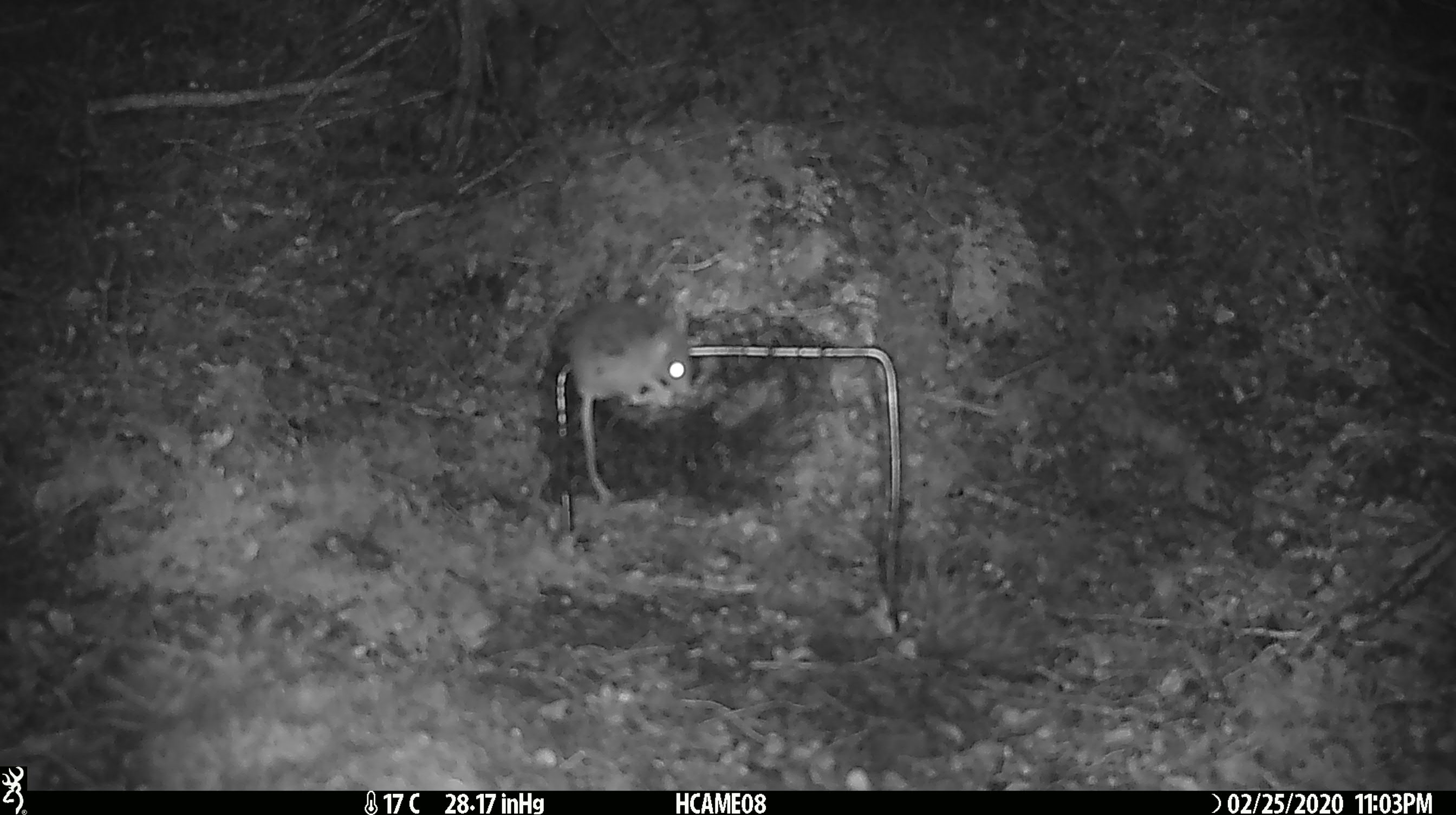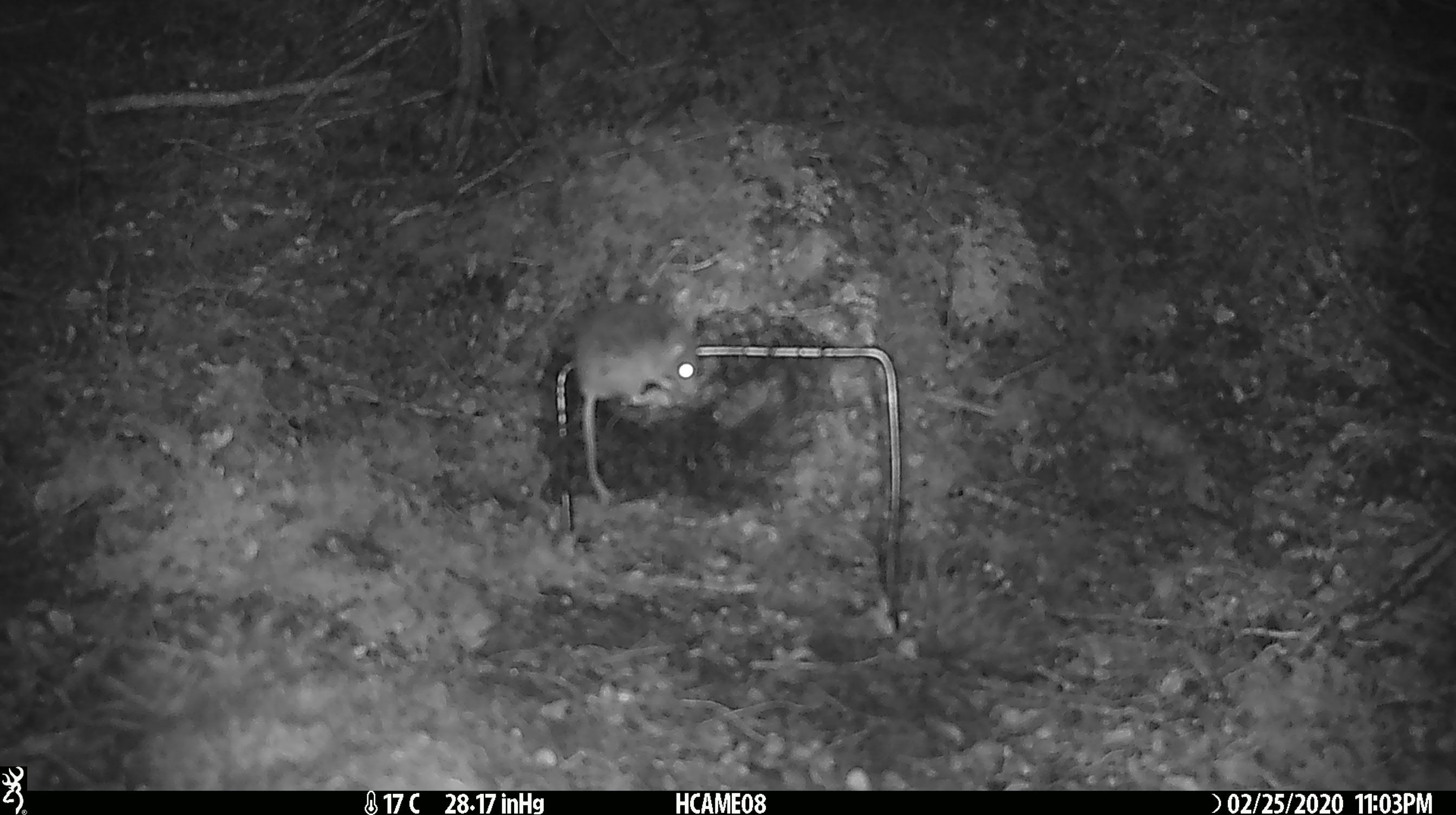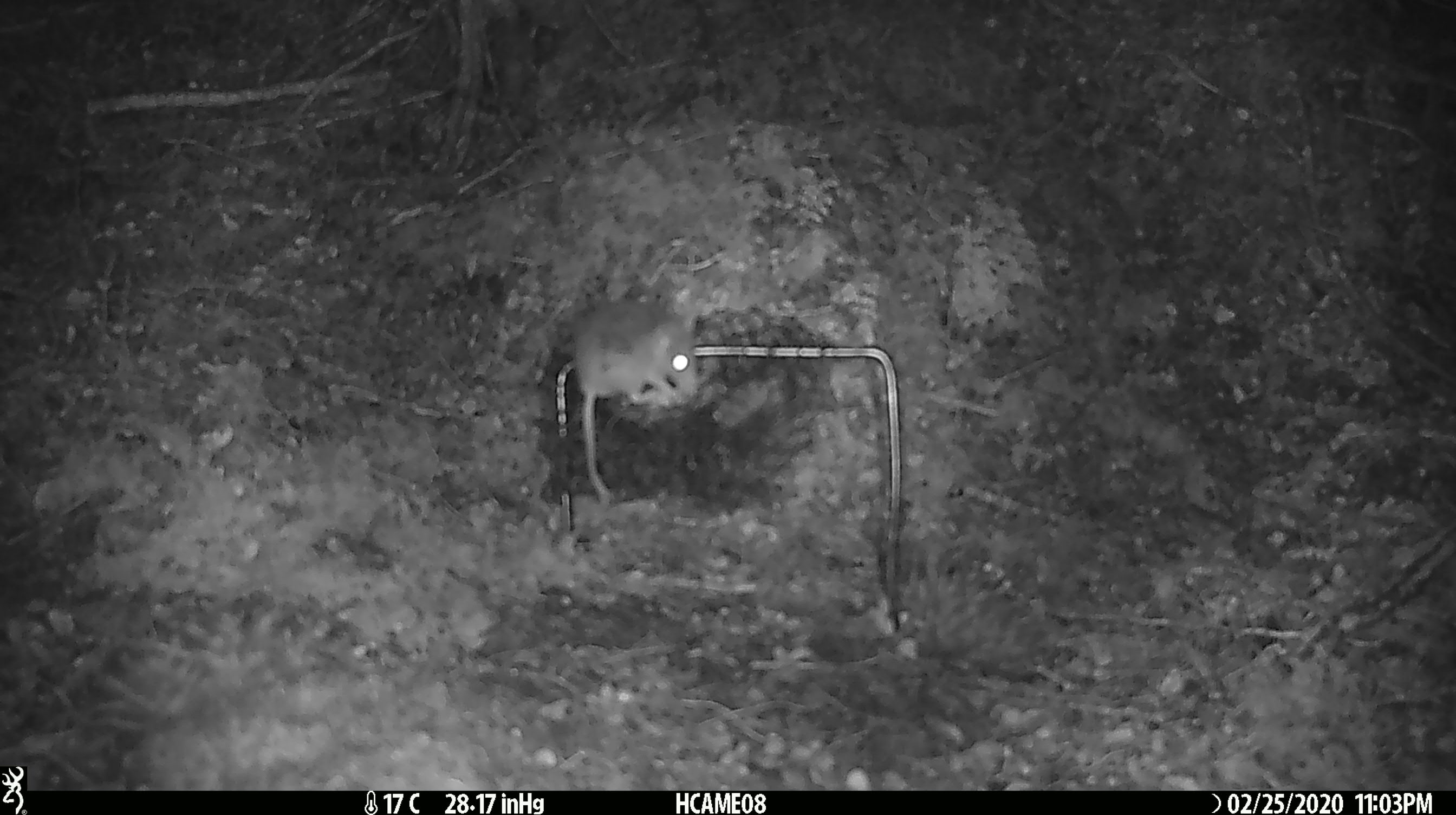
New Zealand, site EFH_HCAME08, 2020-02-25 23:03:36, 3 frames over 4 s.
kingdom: Animalia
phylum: Chordata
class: Mammalia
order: Rodentia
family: Muridae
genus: Mus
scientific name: Mus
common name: mouse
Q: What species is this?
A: Mouse (Mus).